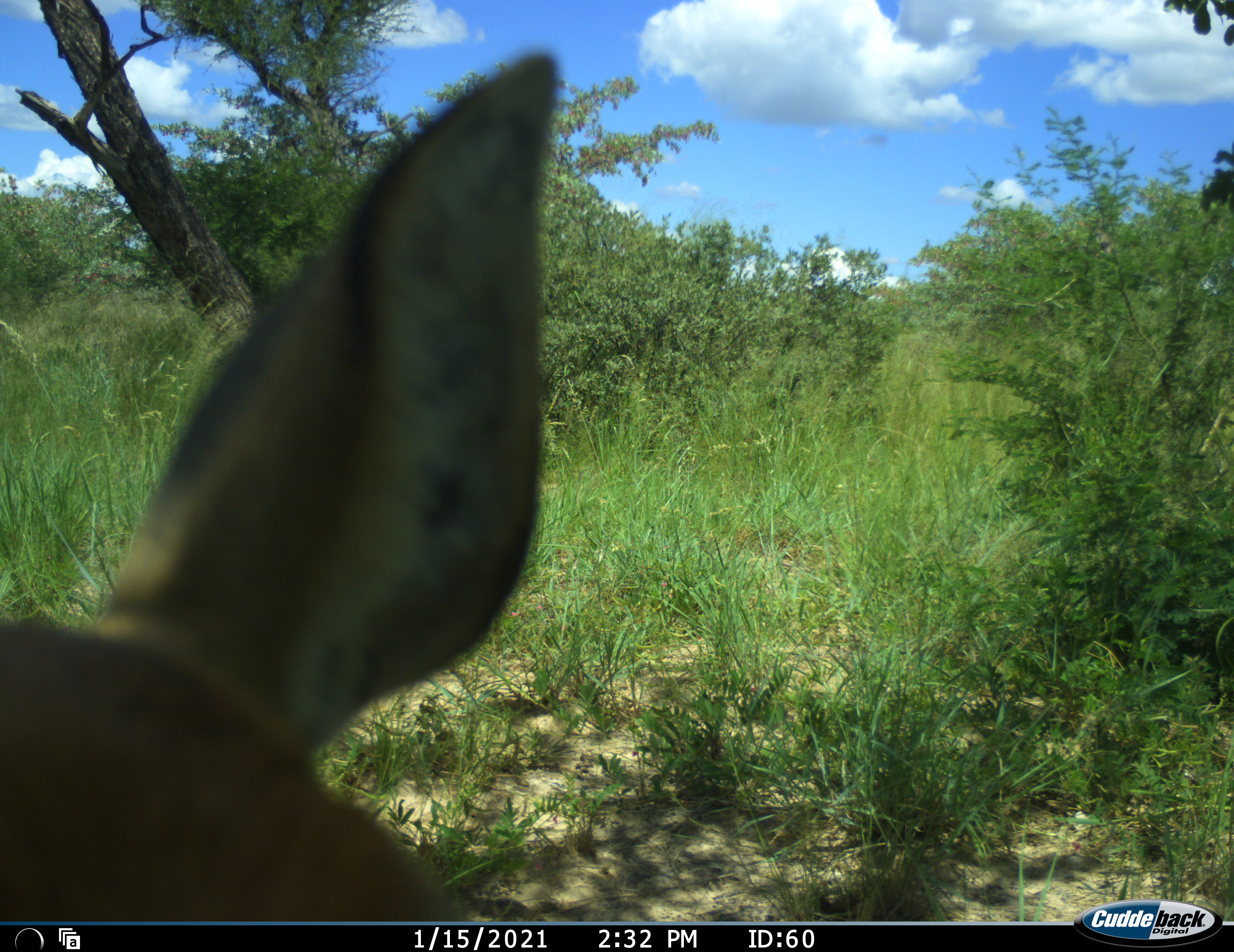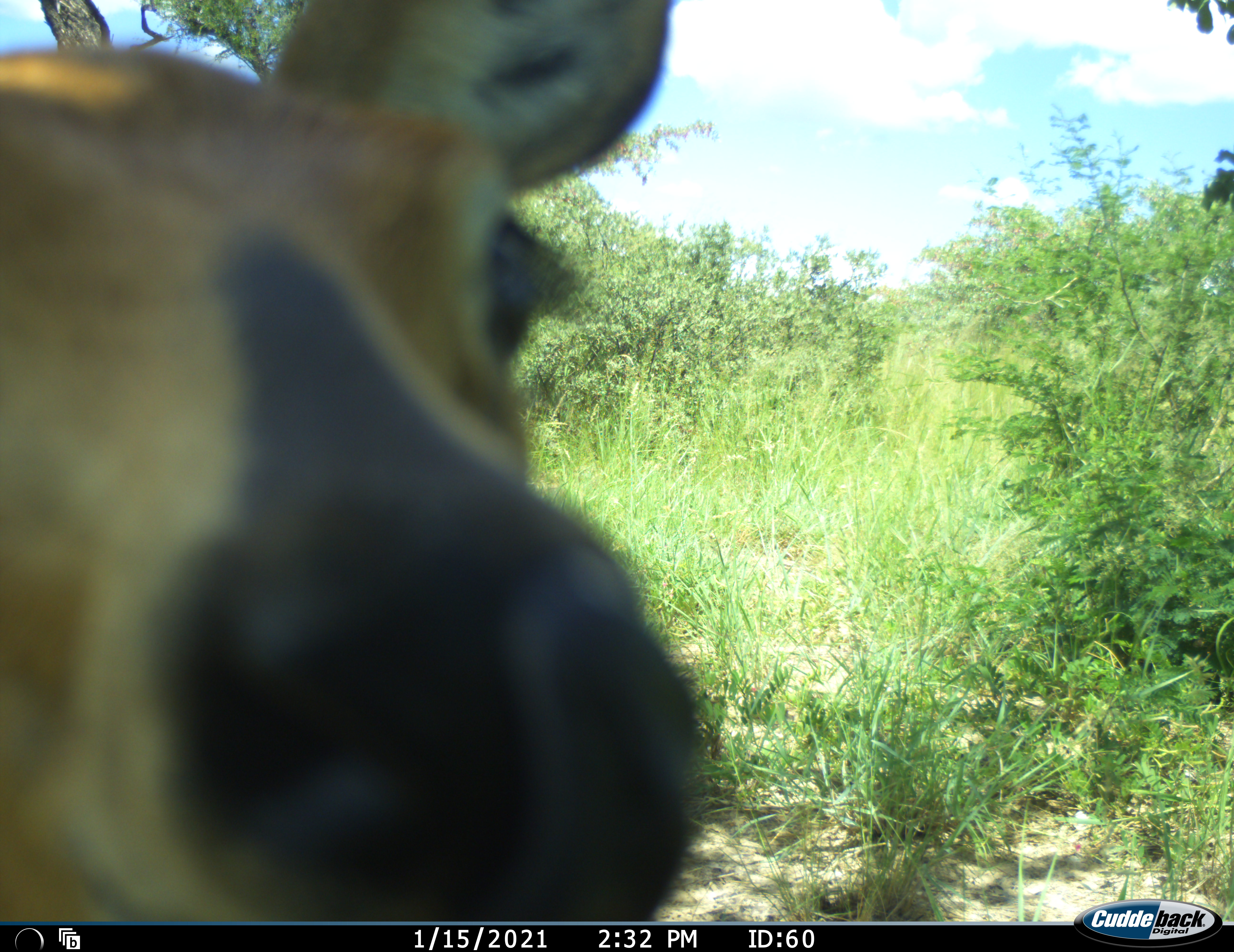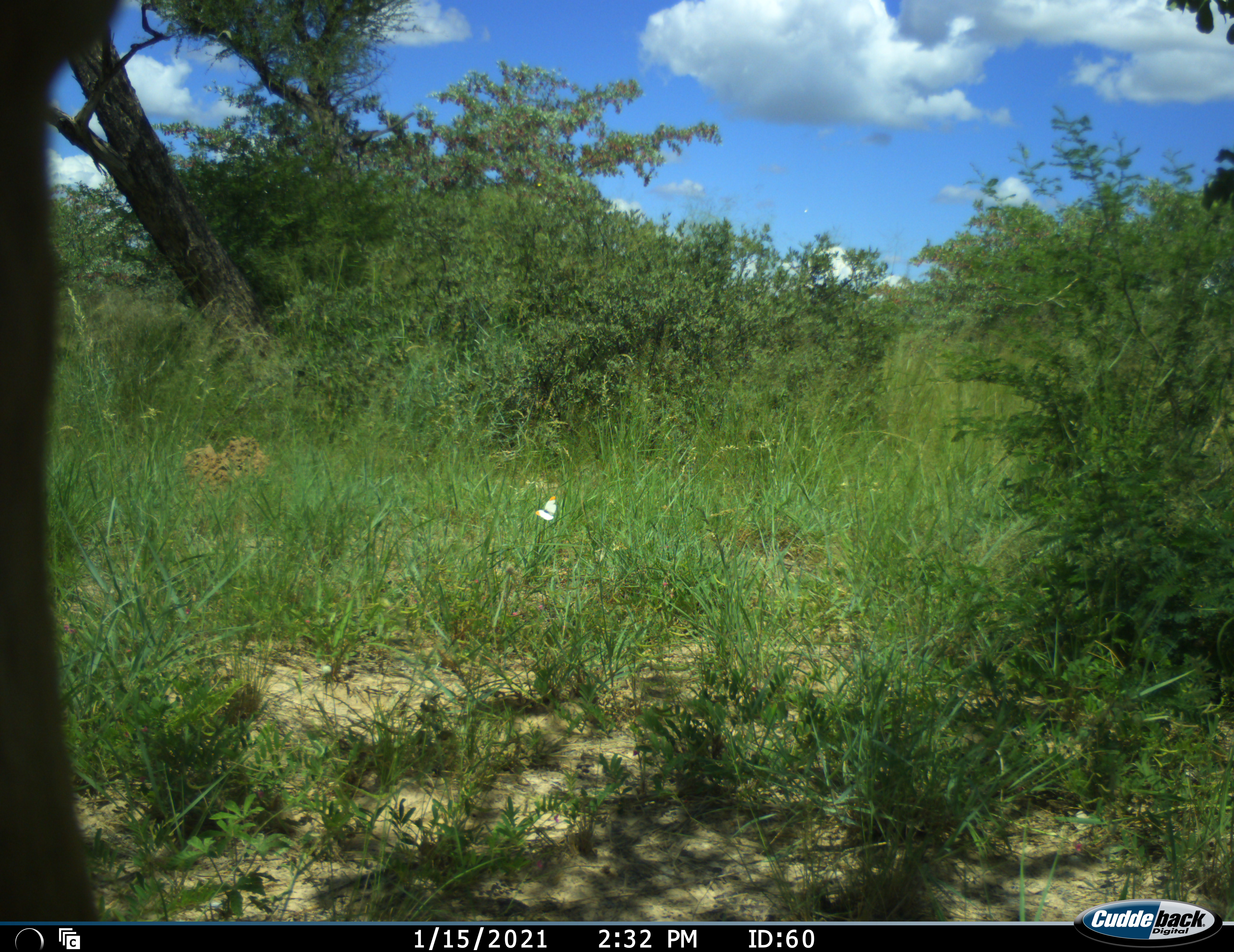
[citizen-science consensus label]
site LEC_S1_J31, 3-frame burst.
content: unidentified animal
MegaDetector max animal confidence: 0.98